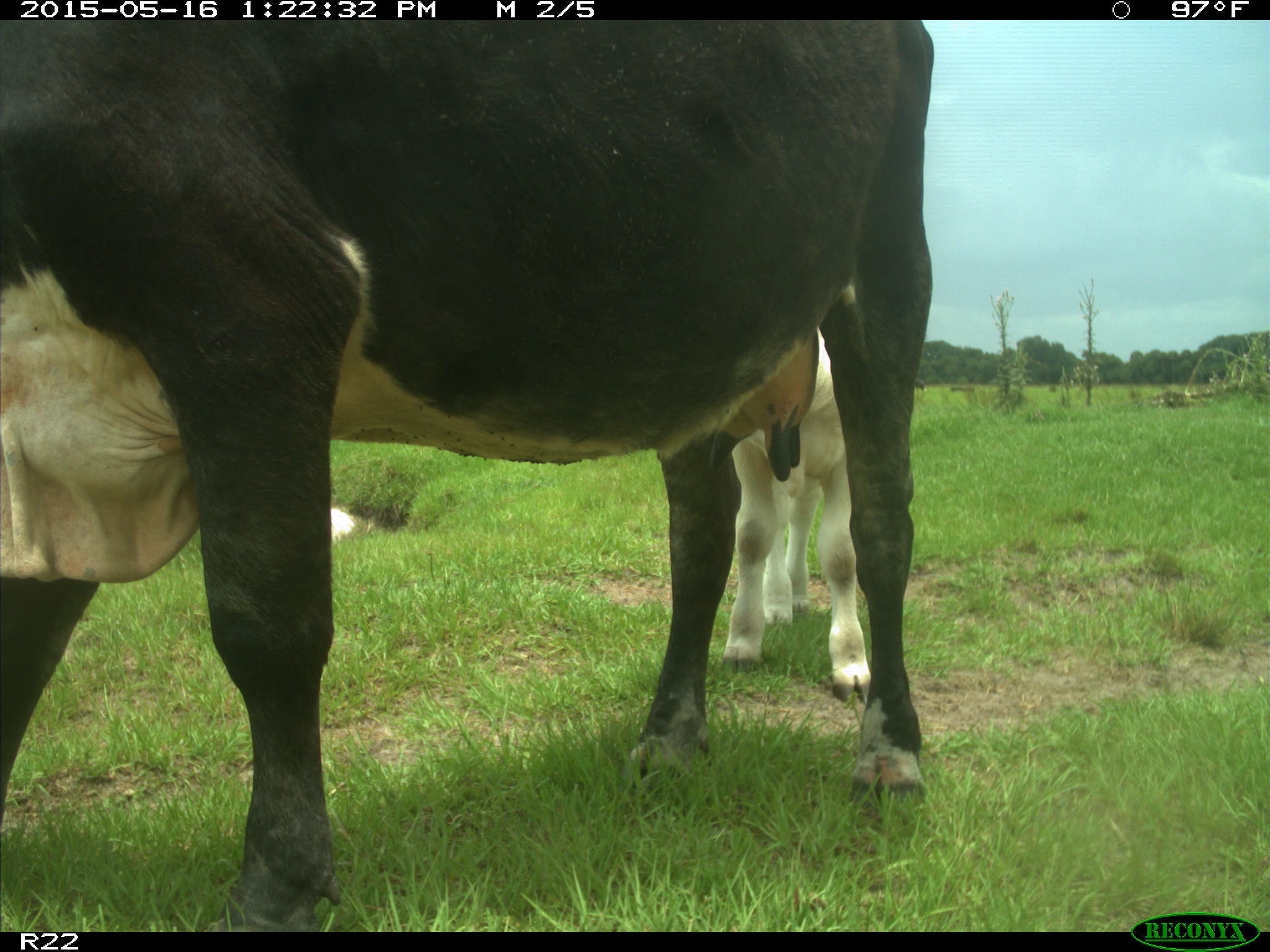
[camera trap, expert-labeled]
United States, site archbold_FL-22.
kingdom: Animalia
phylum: Chordata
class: Mammalia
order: Artiodactyla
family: Bovidae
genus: Bos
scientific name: Bos taurus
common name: domestic cow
Bos taurus (domestic cow).